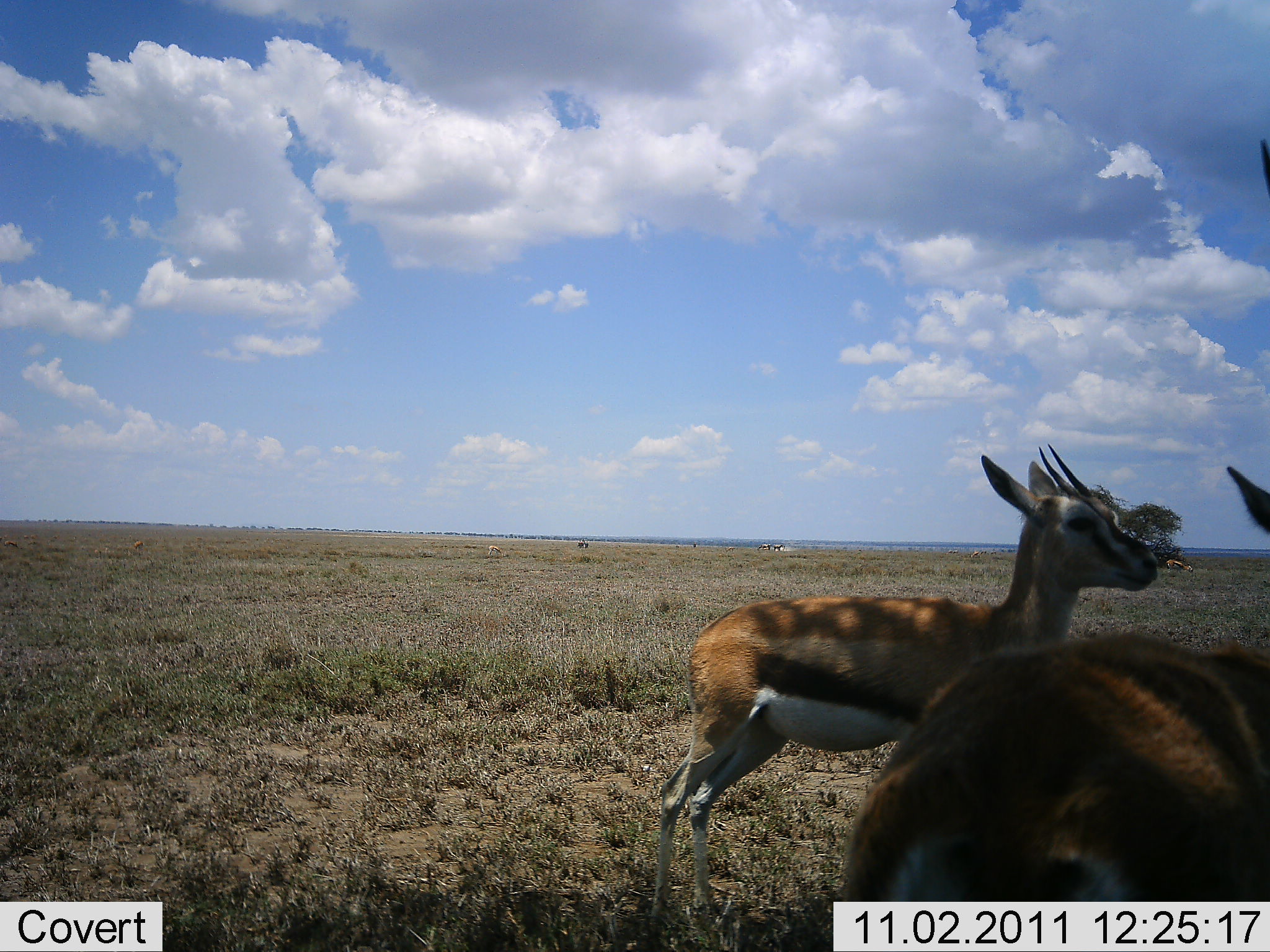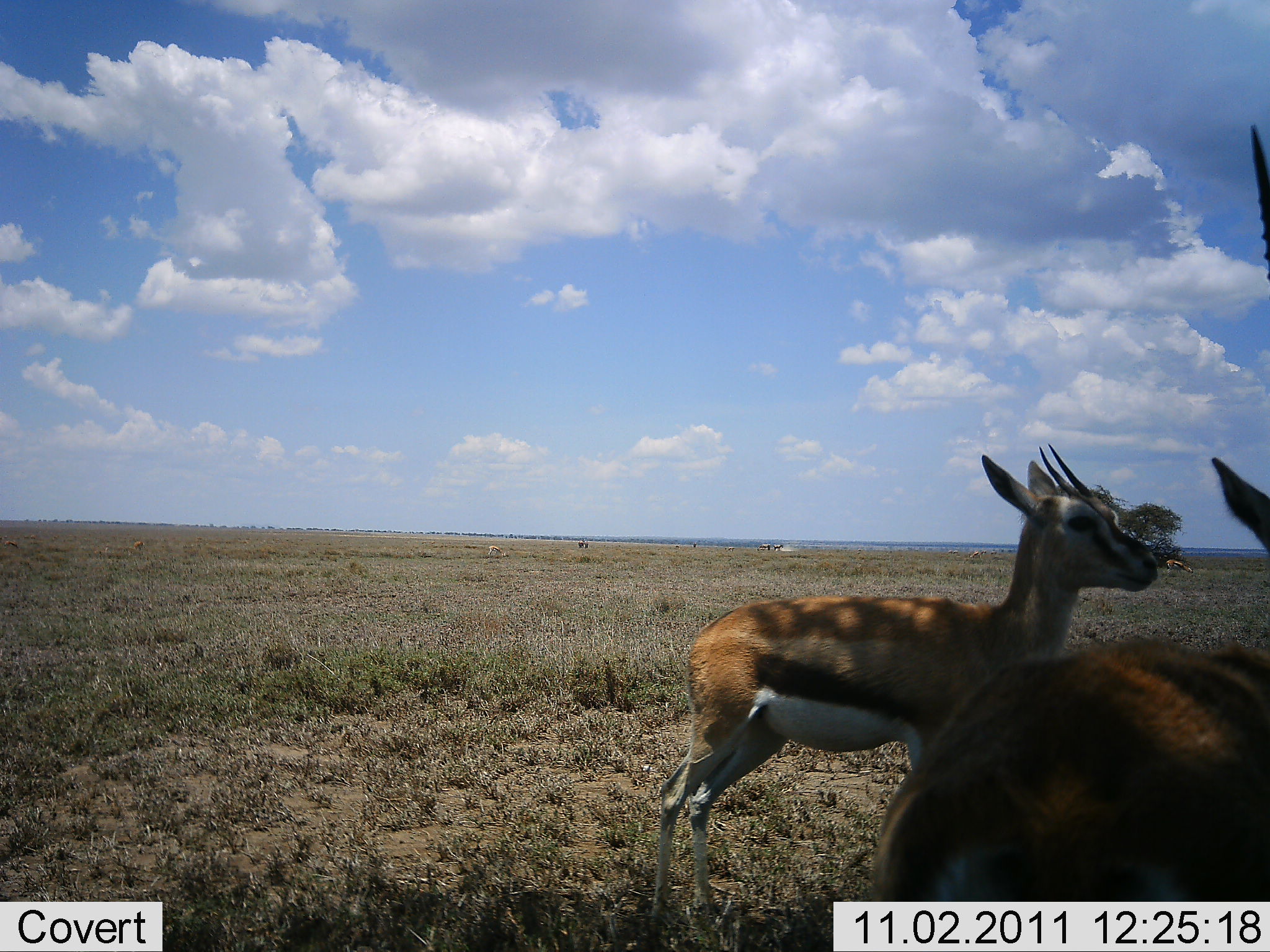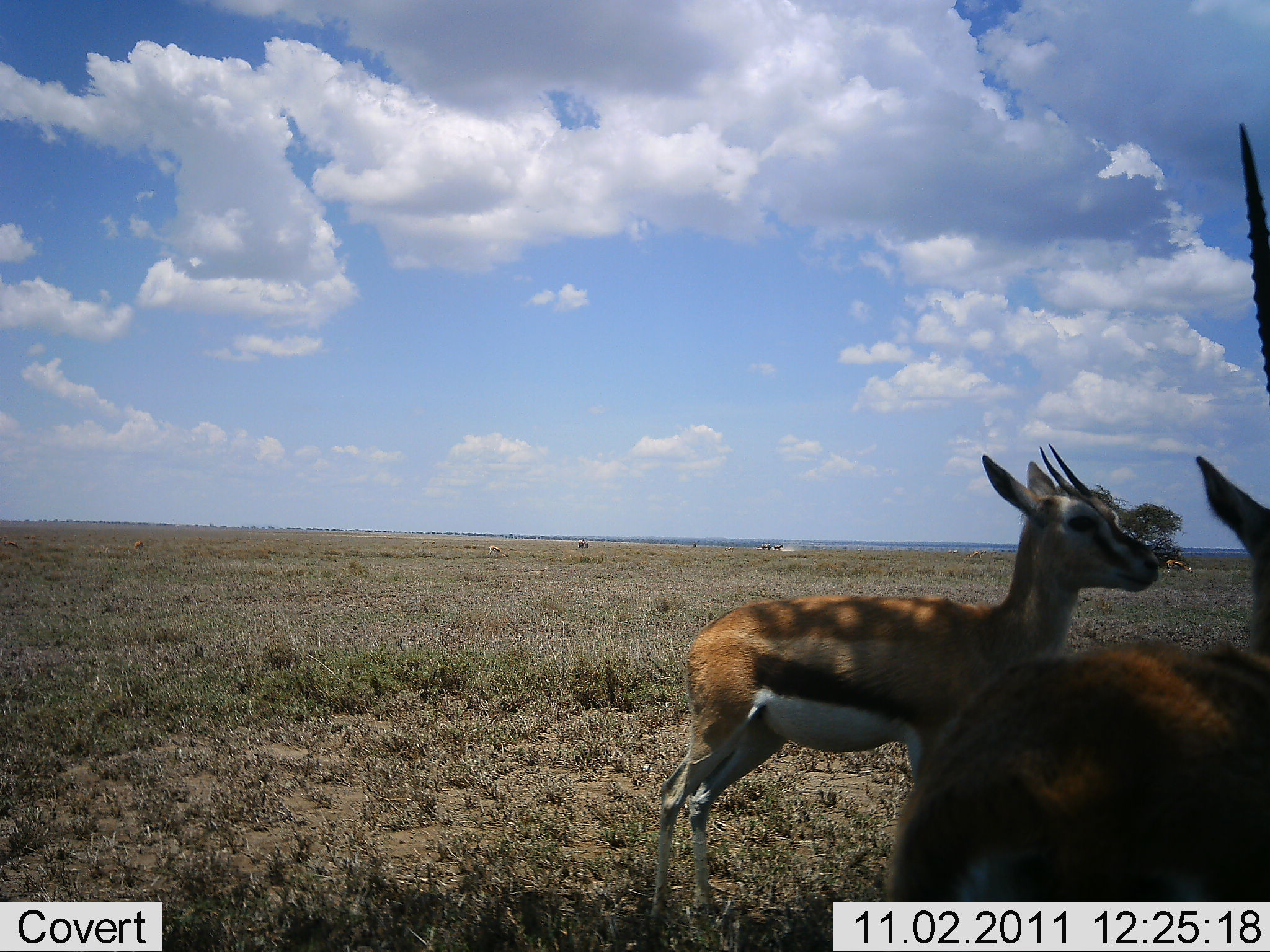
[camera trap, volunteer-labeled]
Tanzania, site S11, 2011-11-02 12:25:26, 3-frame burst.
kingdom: Animalia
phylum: Chordata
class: Mammalia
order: Artiodactyla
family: Bovidae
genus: Eudorcas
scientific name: Eudorcas thomsonii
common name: thomson's gazelle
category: gazellethomsons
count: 2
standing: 100%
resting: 0%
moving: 0%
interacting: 0%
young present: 0%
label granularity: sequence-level